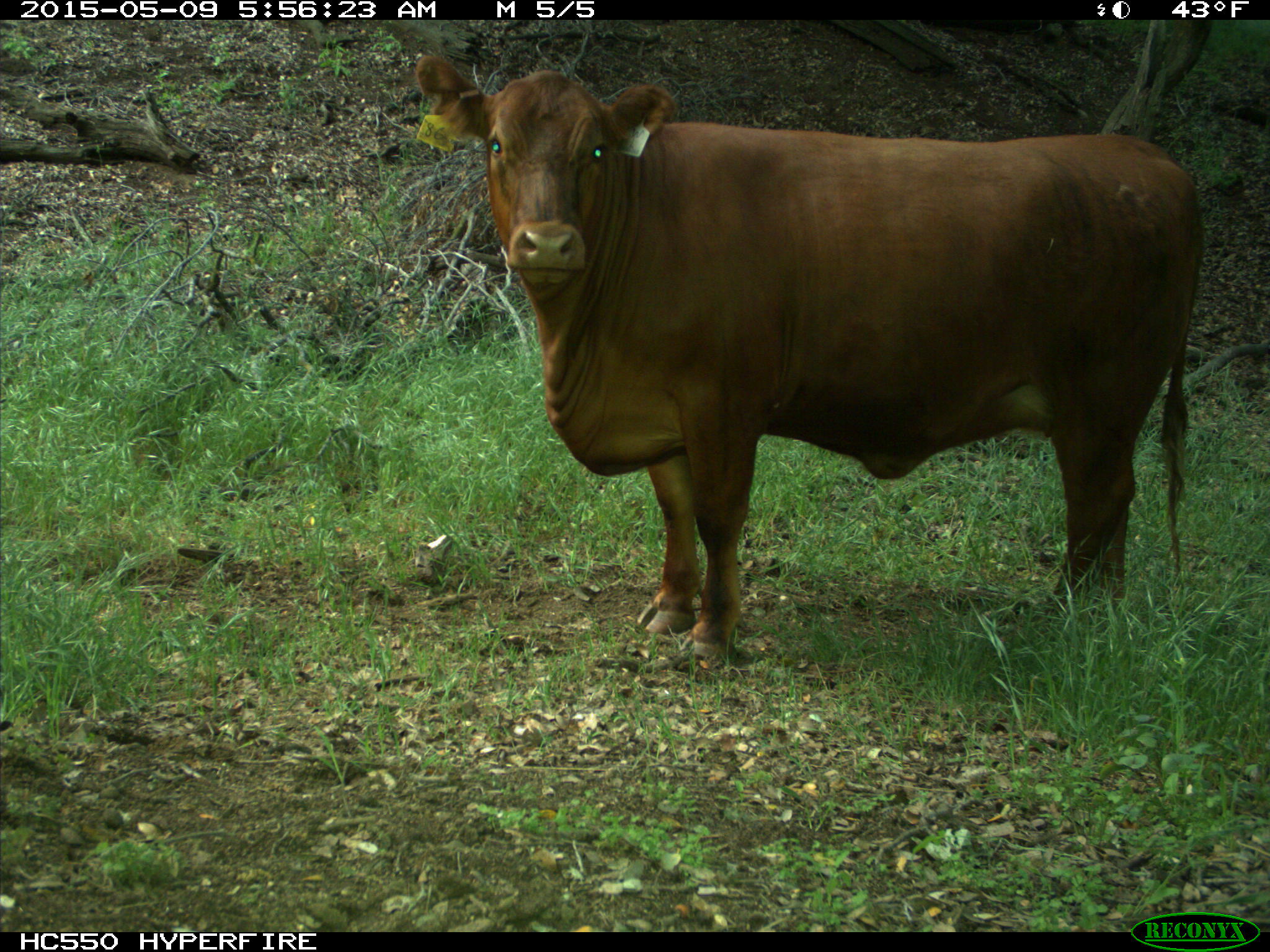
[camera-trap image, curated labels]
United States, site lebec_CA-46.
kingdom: Animalia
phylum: Chordata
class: Mammalia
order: Artiodactyla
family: Bovidae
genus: Bos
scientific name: Bos taurus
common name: domestic cow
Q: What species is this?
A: Bos taurus (domestic cow).